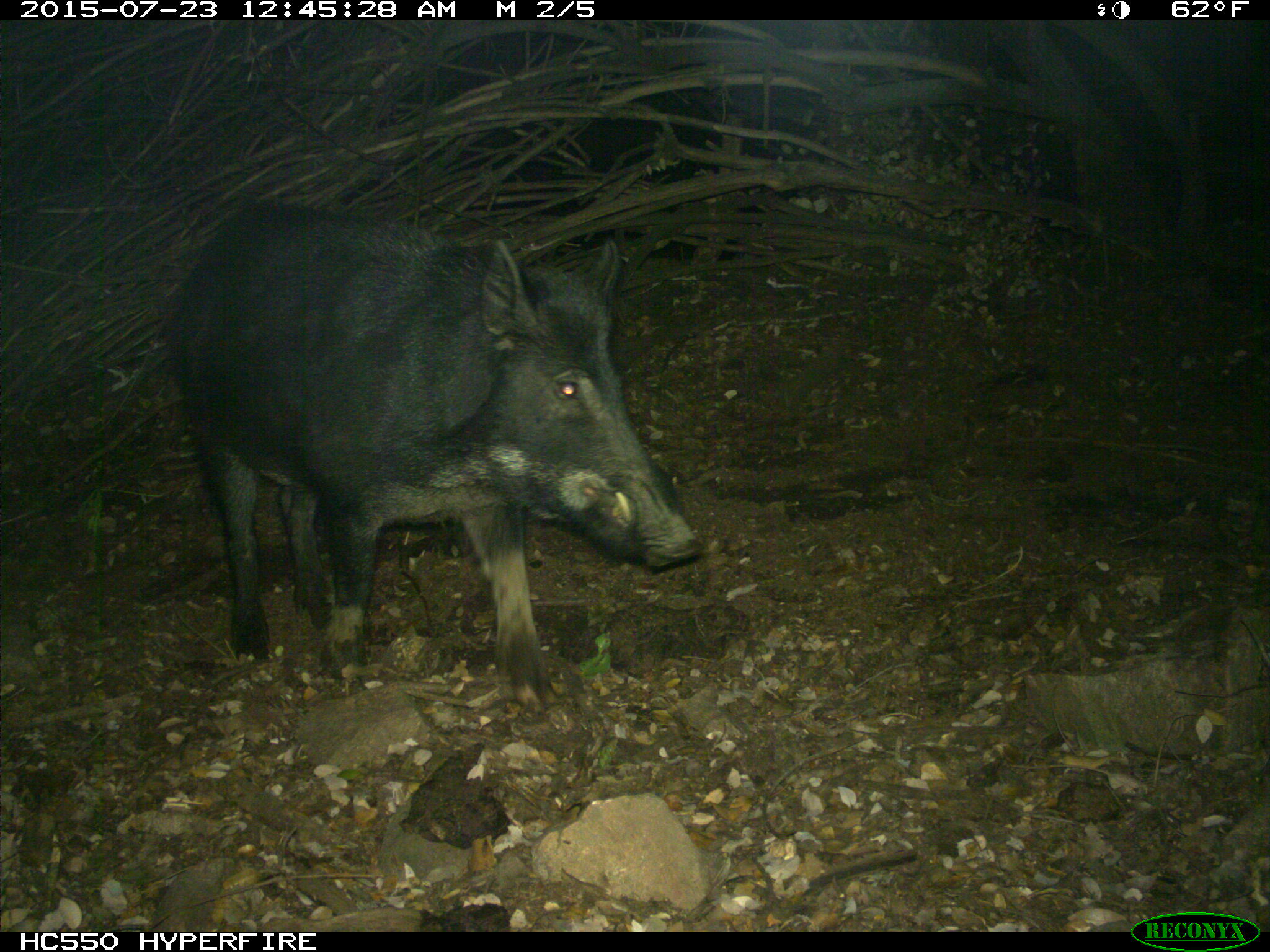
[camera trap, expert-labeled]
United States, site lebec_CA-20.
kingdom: Animalia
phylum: Chordata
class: Mammalia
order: Artiodactyla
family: Suidae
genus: Sus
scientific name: Sus scrofa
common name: wild boar